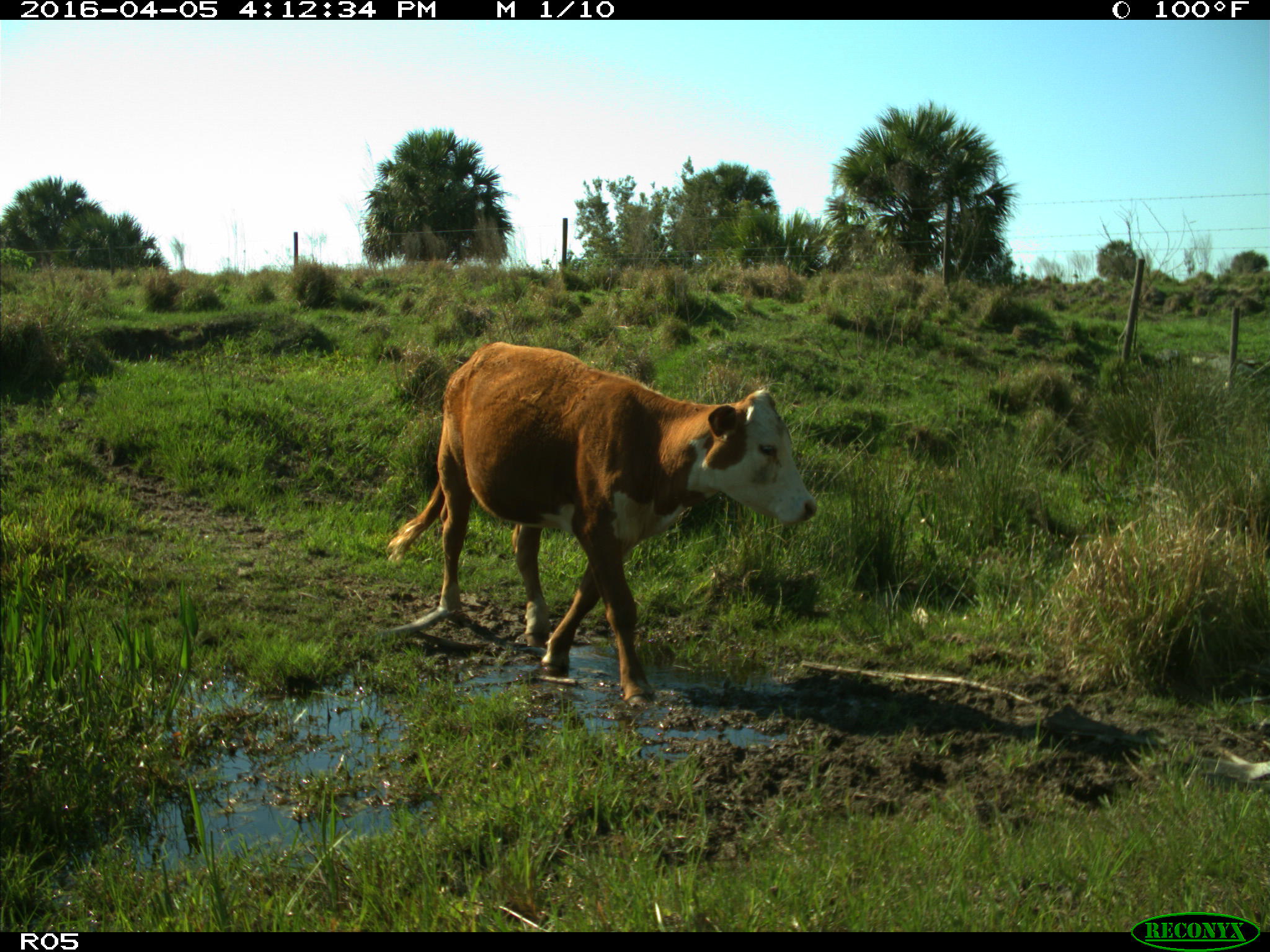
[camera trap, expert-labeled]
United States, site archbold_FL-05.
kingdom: Animalia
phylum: Chordata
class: Mammalia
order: Artiodactyla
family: Bovidae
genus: Bos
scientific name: Bos taurus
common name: domestic cow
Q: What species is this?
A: Bos taurus (domestic cow).